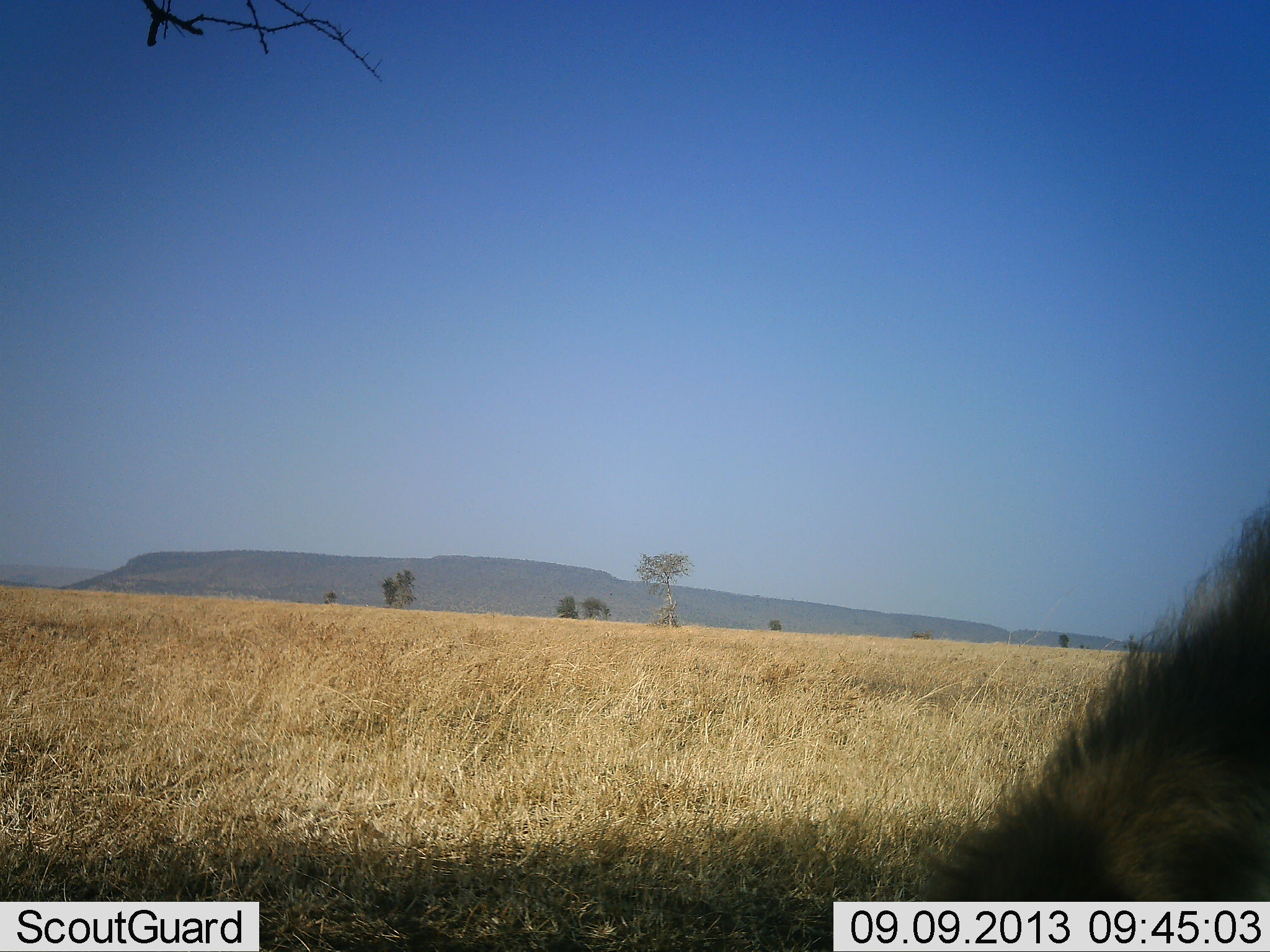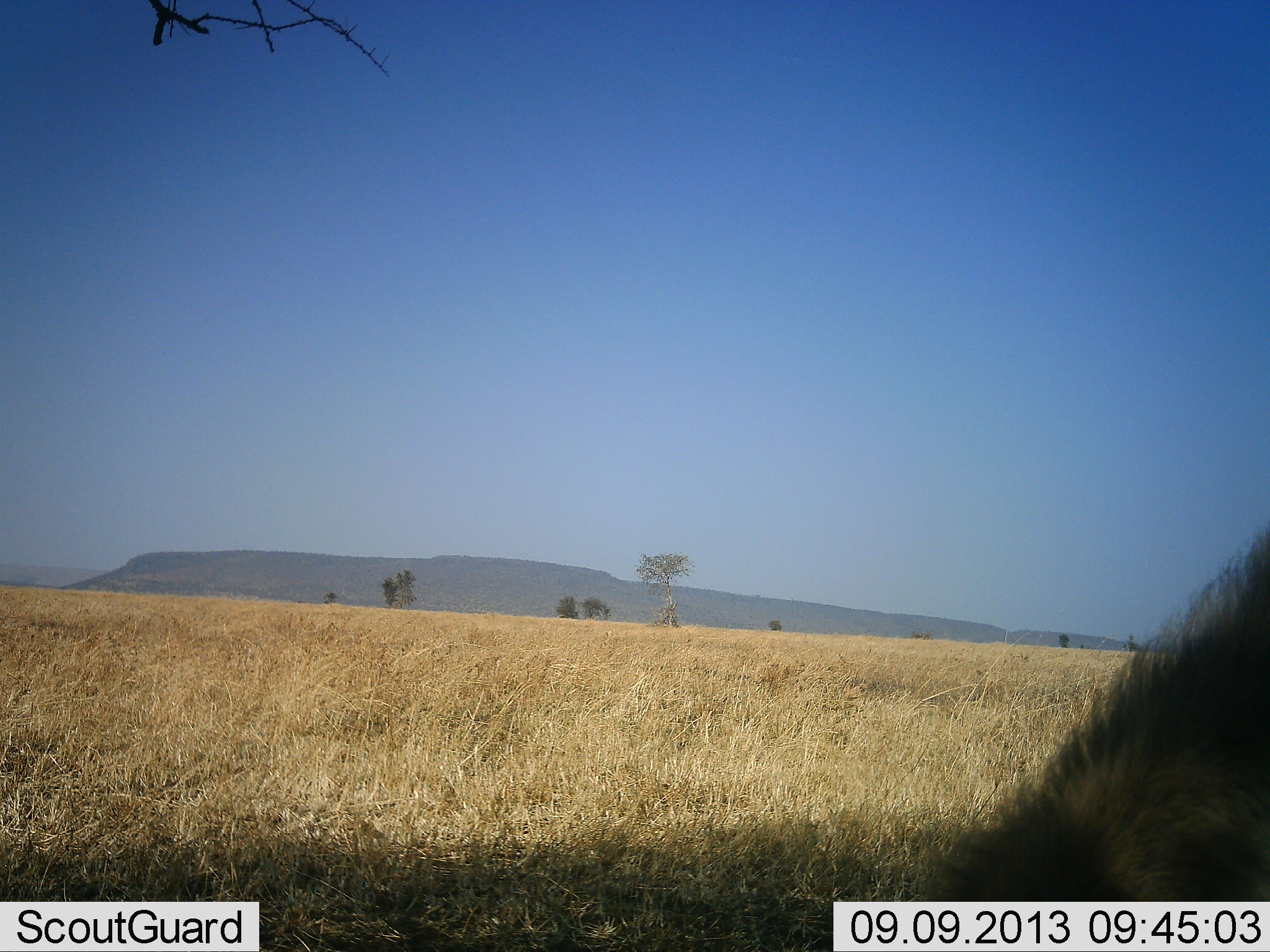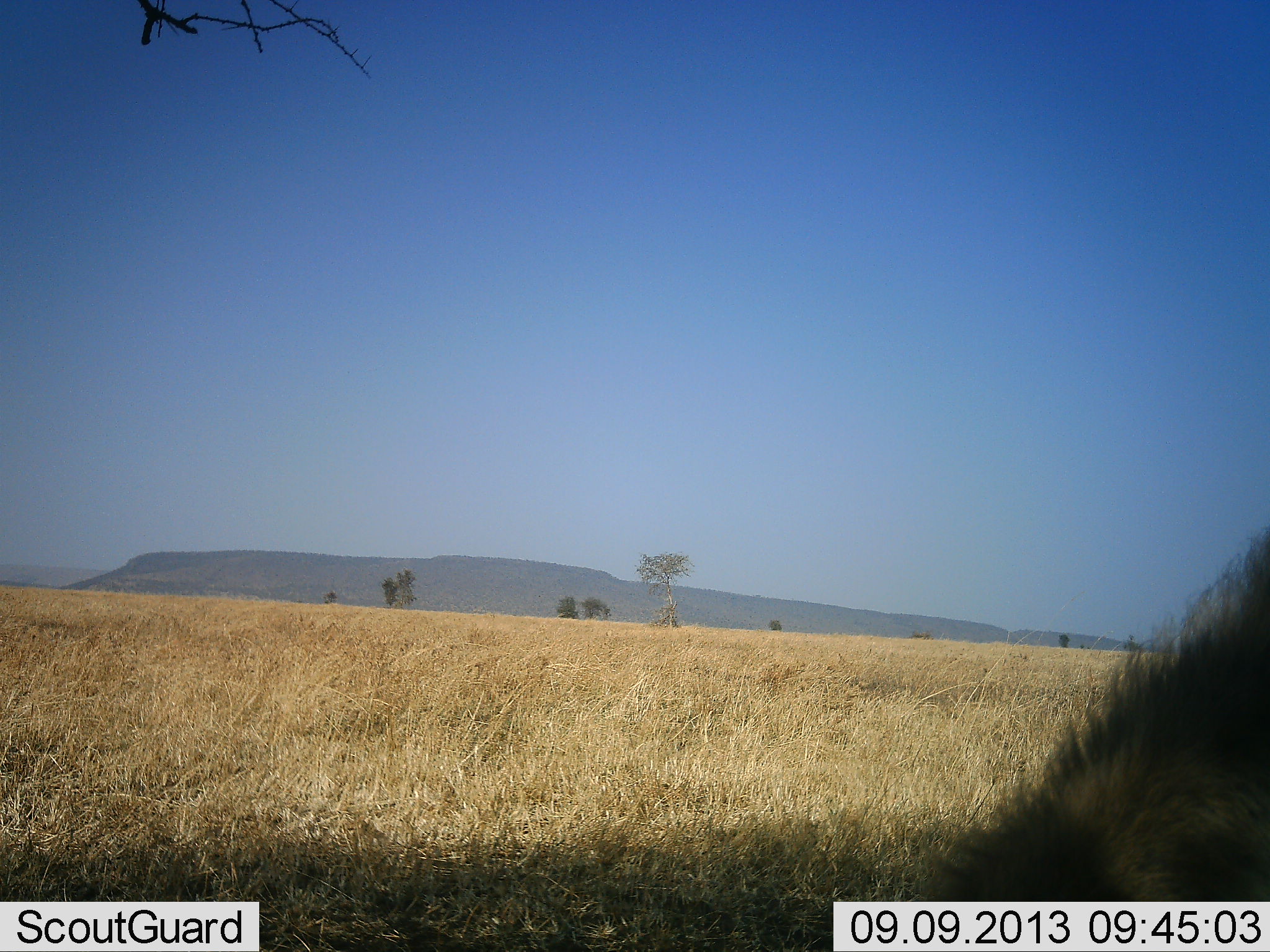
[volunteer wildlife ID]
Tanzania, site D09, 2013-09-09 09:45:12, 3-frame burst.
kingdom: Animalia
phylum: Chordata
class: Mammalia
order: Carnivora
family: Hyaenidae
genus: Crocuta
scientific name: Crocuta crocuta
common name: spotted hyena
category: hyenaspotted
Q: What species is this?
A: Hyenaspotted (spotted hyena) (Crocuta crocuta).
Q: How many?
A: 1.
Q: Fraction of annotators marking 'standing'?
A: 56%.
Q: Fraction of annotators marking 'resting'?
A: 44%.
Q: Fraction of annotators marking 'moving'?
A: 0%.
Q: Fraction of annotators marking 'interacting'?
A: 0%.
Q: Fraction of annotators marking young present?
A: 0%.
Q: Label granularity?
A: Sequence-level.